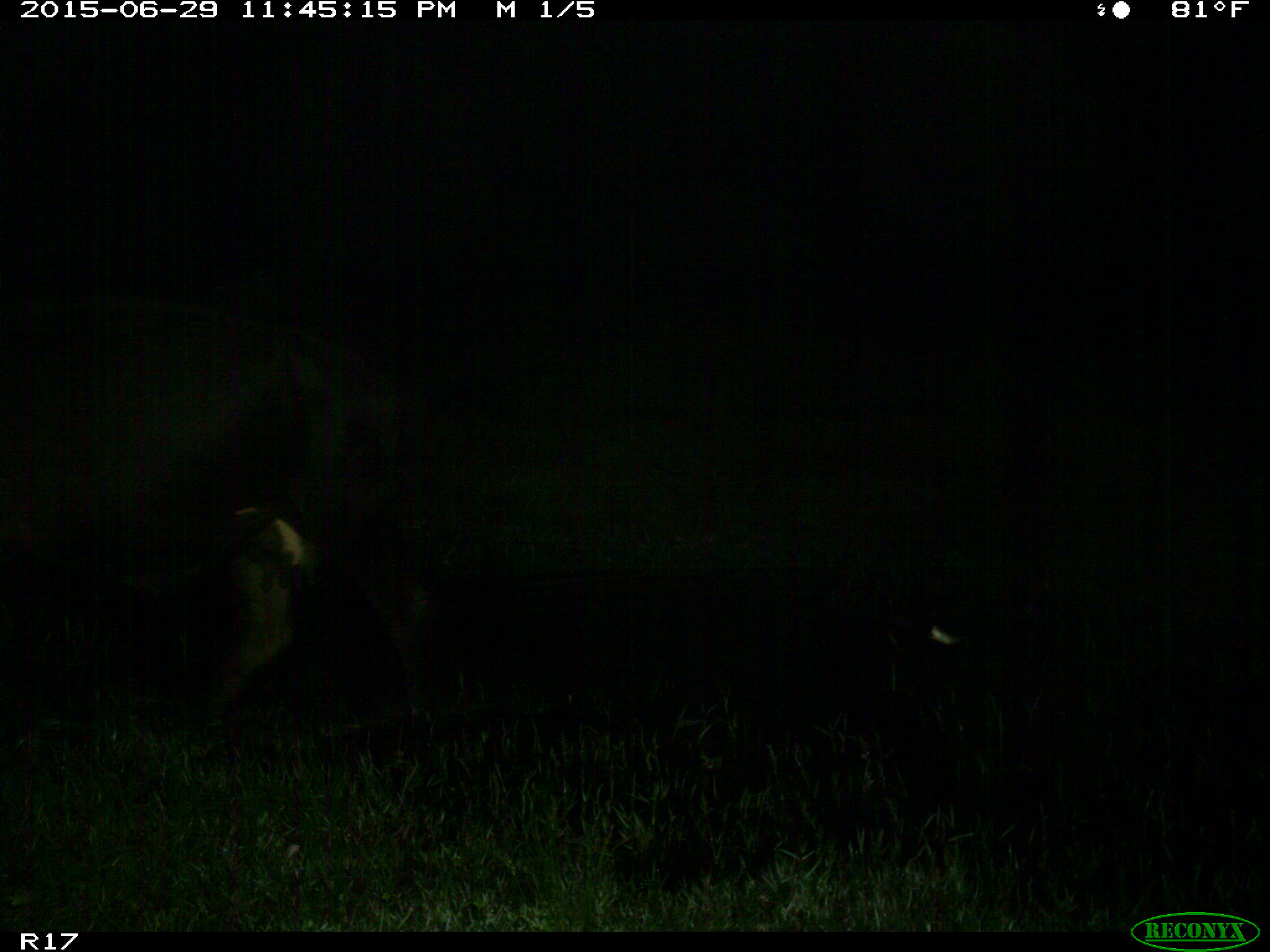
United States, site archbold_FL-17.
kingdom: Animalia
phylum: Chordata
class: Mammalia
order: Artiodactyla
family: Bovidae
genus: Bos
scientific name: Bos taurus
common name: domestic cow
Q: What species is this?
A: Bos taurus (domestic cow).